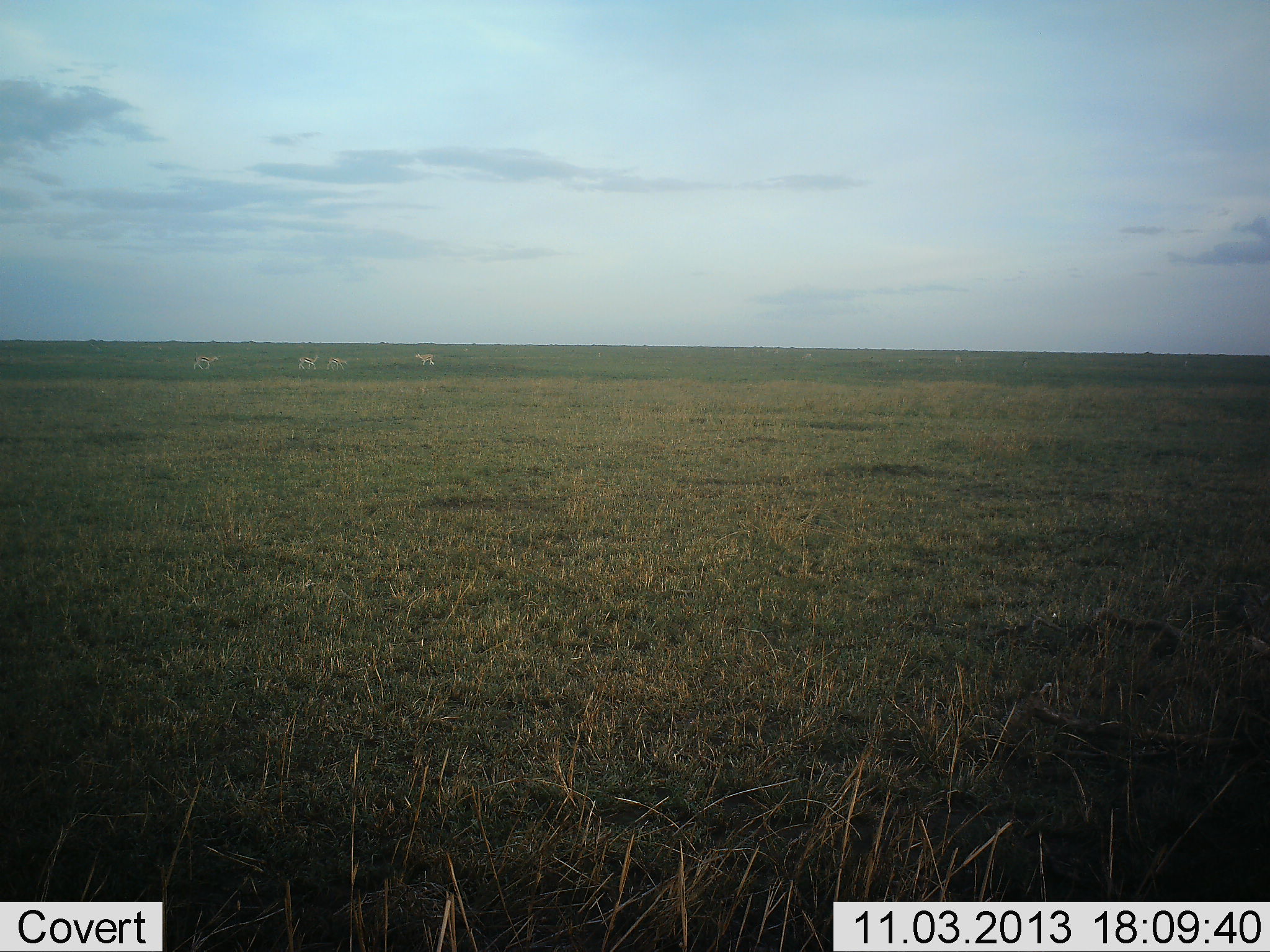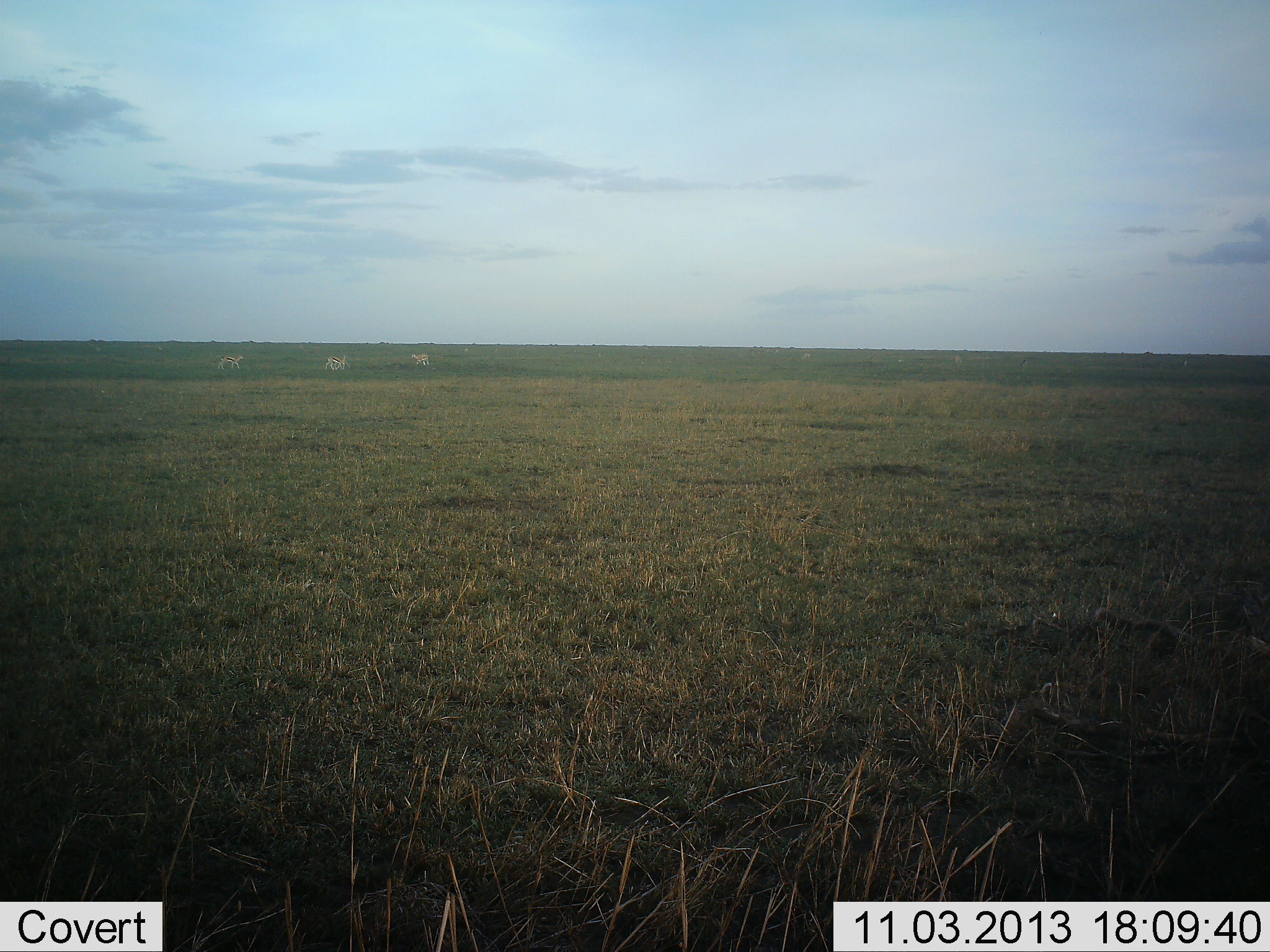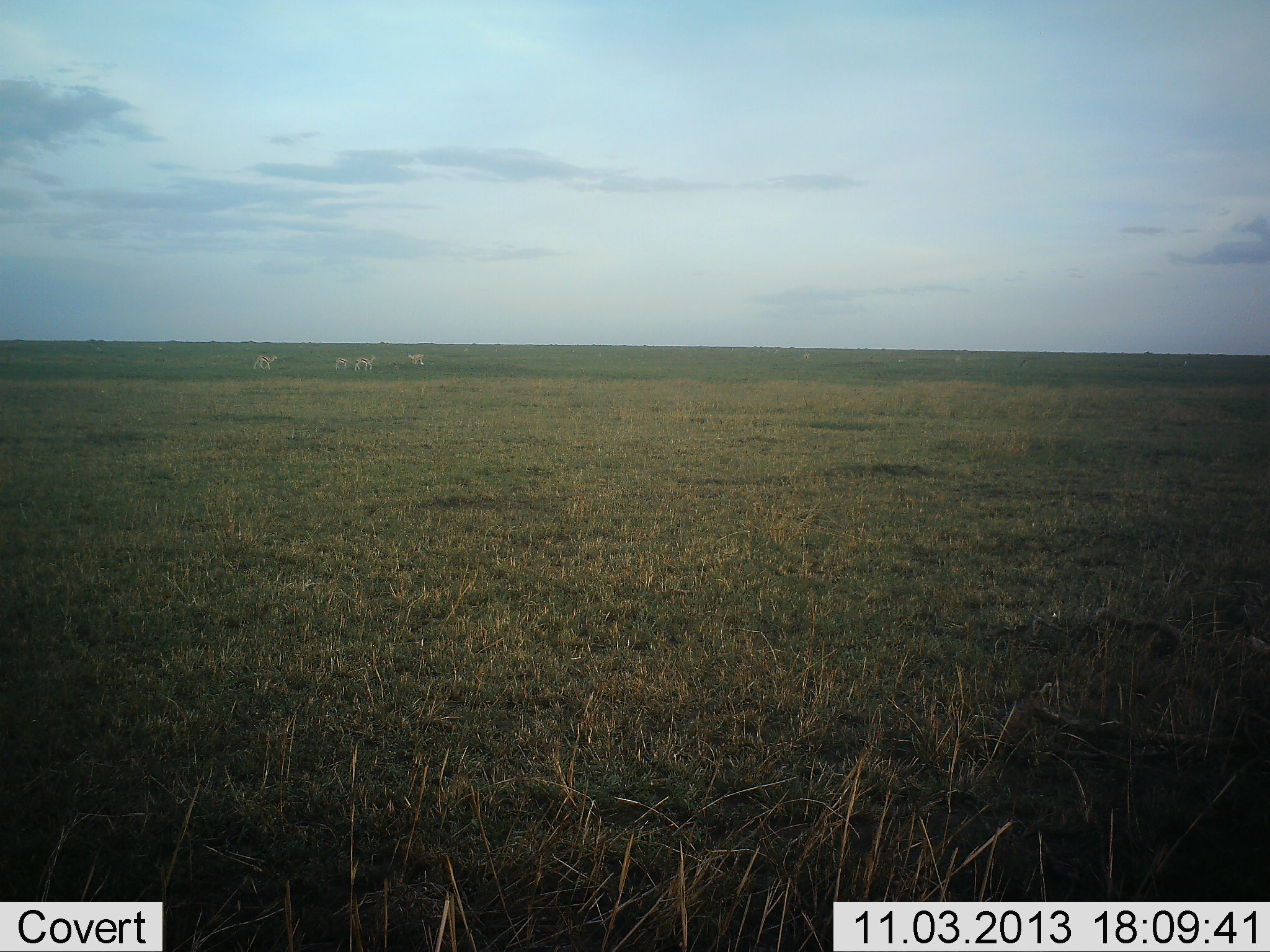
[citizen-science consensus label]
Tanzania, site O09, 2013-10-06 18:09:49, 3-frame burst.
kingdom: Animalia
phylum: Chordata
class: Mammalia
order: Artiodactyla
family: Bovidae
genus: Eudorcas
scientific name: Eudorcas thomsonii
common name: thomson's gazelle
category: gazellethomsons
Gazellethomsons (thomson's gazelle) (Eudorcas thomsonii), count 4. Behavior (volunteer vote fractions): standing 12%, resting 0%, moving 100%, interacting 0%. Young present (vote fraction): 0%. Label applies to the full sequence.